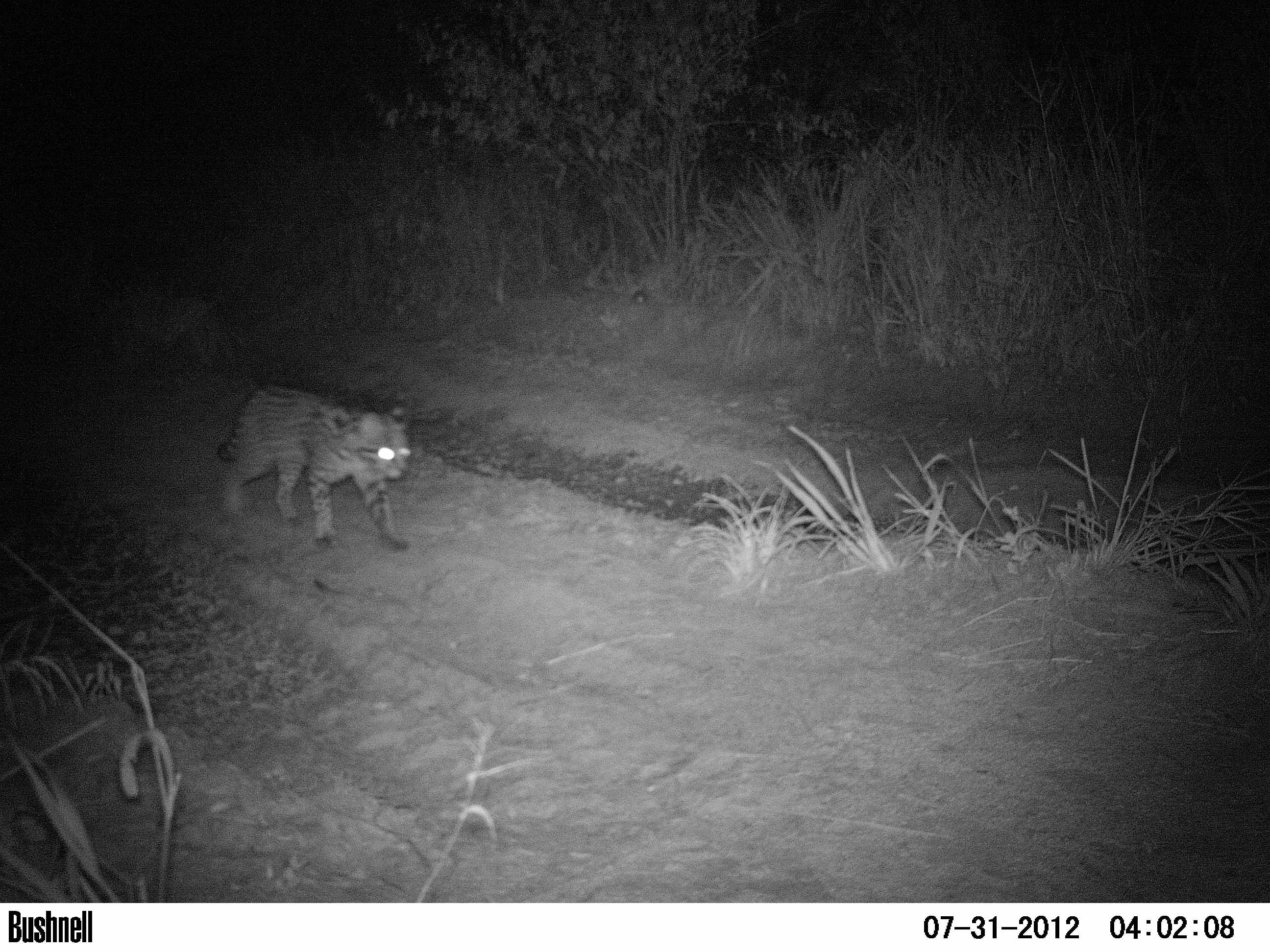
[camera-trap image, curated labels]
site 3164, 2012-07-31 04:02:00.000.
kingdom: Animalia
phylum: Chordata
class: Mammalia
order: Carnivora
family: Felidae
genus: Leopardus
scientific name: Leopardus pardalis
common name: ocelot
Leopardus pardalis (ocelot), count 1.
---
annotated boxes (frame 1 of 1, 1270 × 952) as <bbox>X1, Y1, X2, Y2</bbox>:
leopardus pardalis: <bbox>217, 385, 410, 548</bbox>